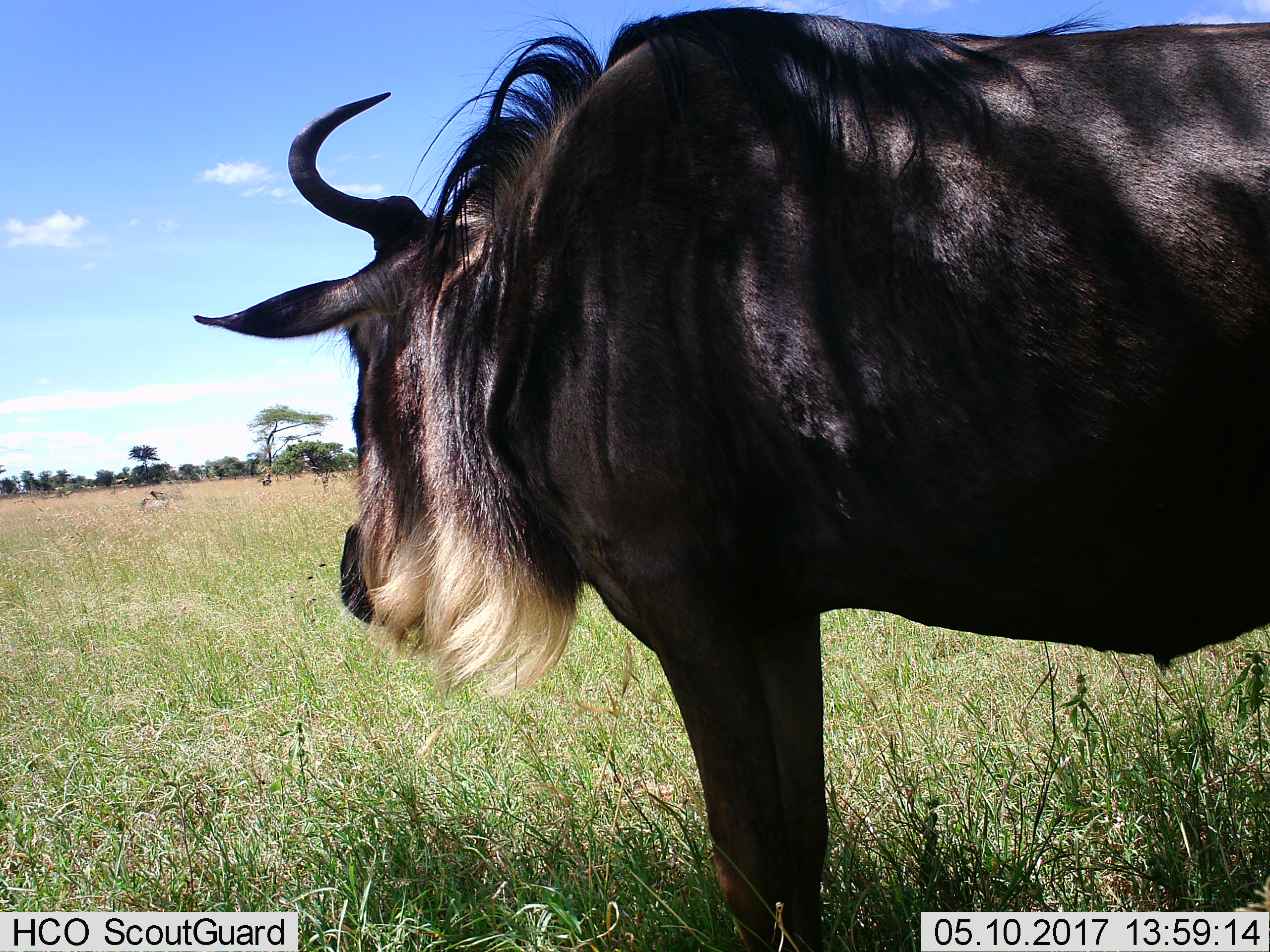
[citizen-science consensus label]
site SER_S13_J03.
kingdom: Animalia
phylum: Chordata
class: Mammalia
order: Artiodactyla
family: Bovidae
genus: Connochaetes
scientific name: Connochaetes taurinus taurinus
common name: blue wildebeest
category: wildebeestblue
Wildebeestblue (blue wildebeest) (Connochaetes taurinus taurinus), count 1. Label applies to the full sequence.